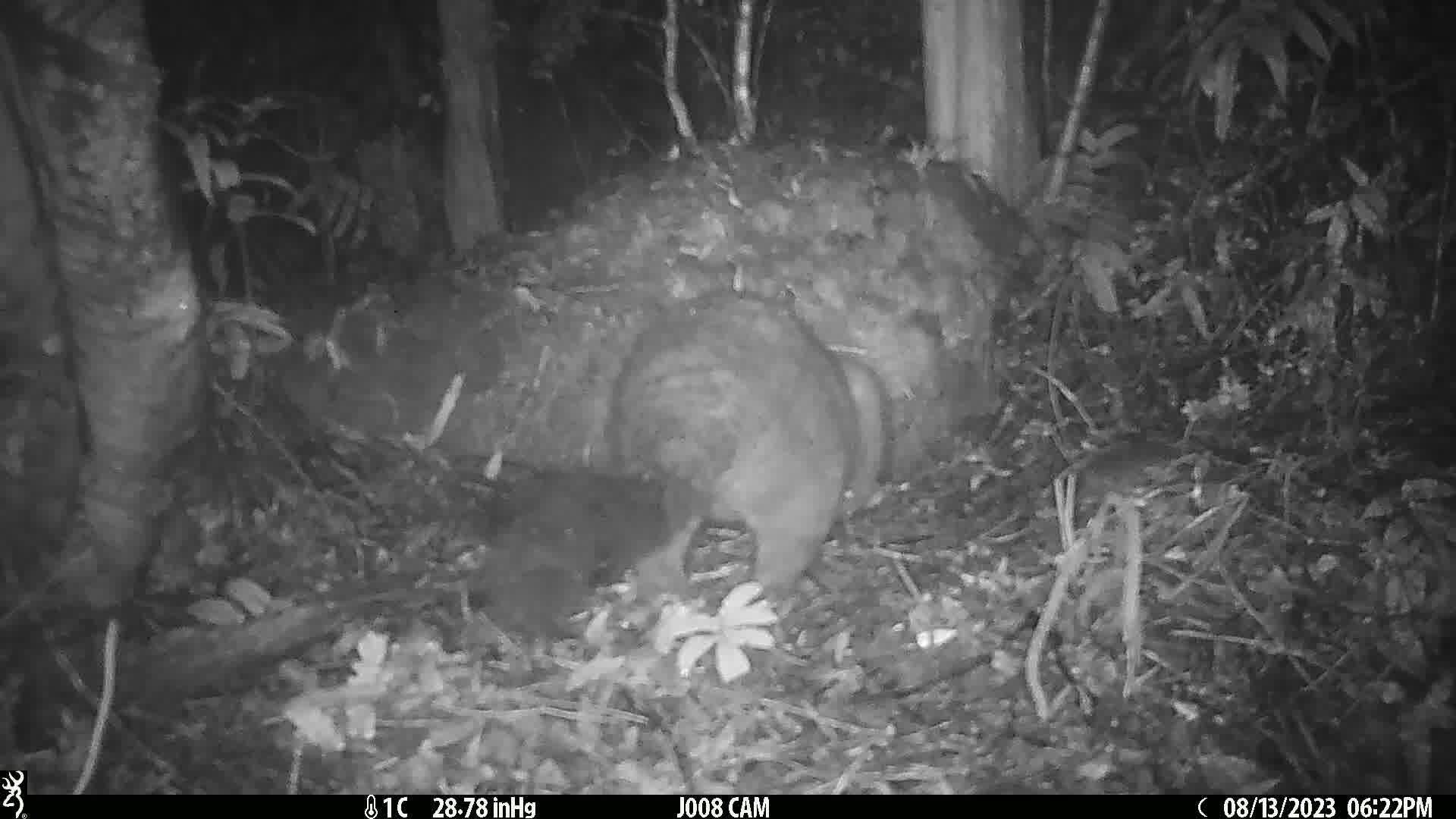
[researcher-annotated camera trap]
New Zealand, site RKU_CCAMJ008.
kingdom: Animalia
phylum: Chordata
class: Mammalia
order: Diprotodontia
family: Phalangeridae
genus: Trichosurus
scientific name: Trichosurus vulpecula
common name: common brushtail possum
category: possum